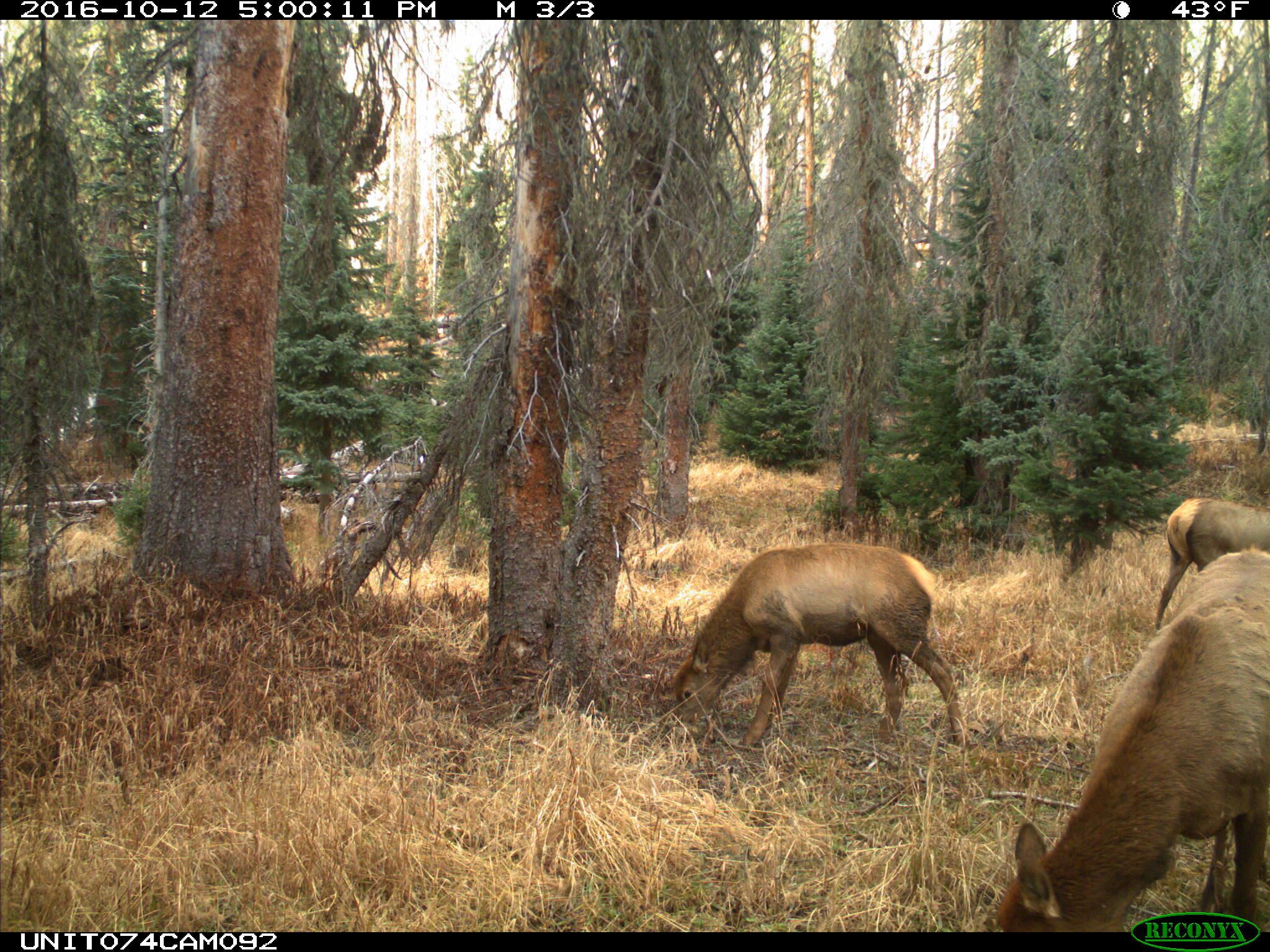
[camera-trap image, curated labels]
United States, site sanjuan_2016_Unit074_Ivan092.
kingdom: Animalia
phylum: Chordata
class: Mammalia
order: Artiodactyla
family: Cervidae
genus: Cervus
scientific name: Cervus elaphus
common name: red deer